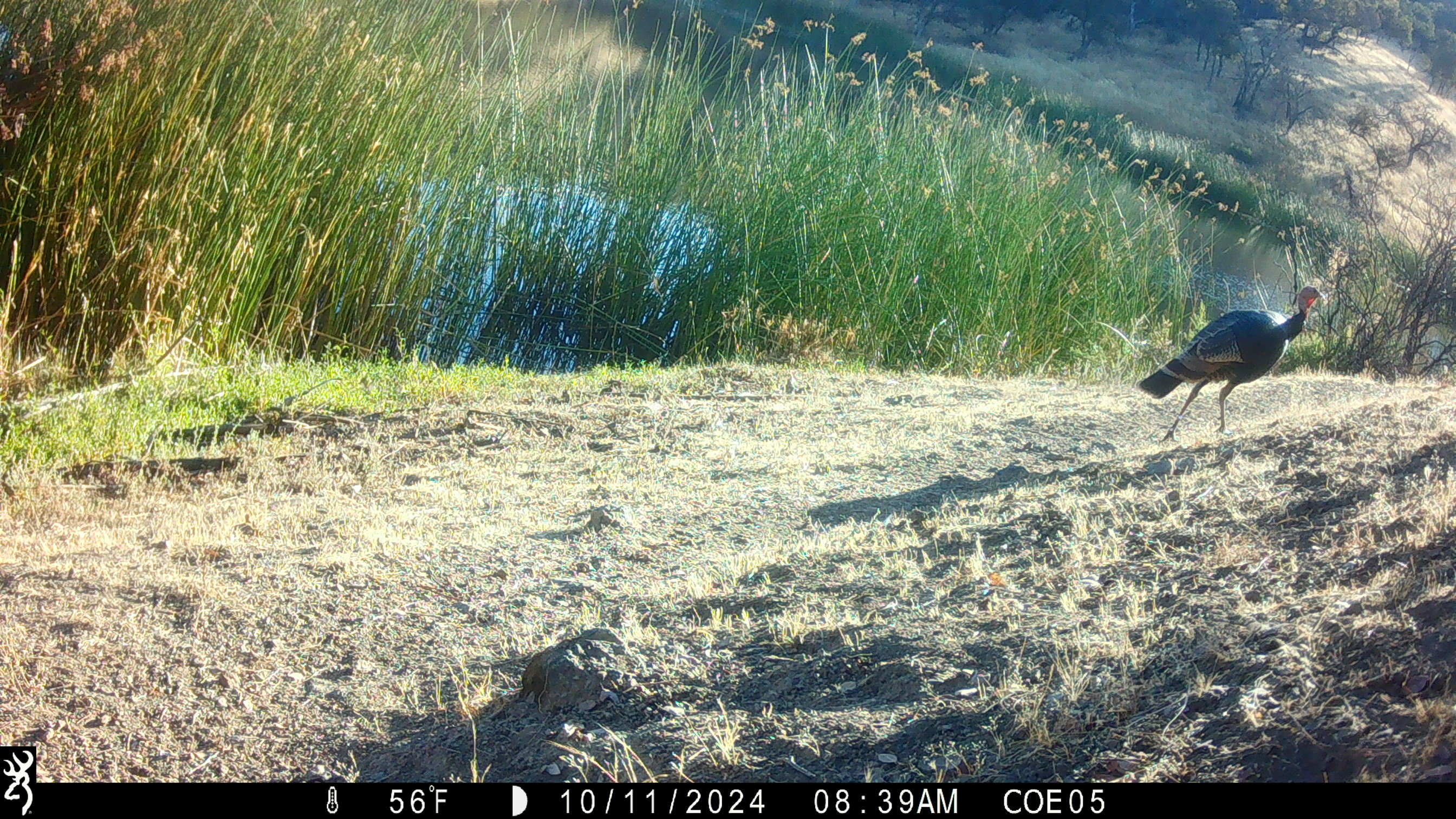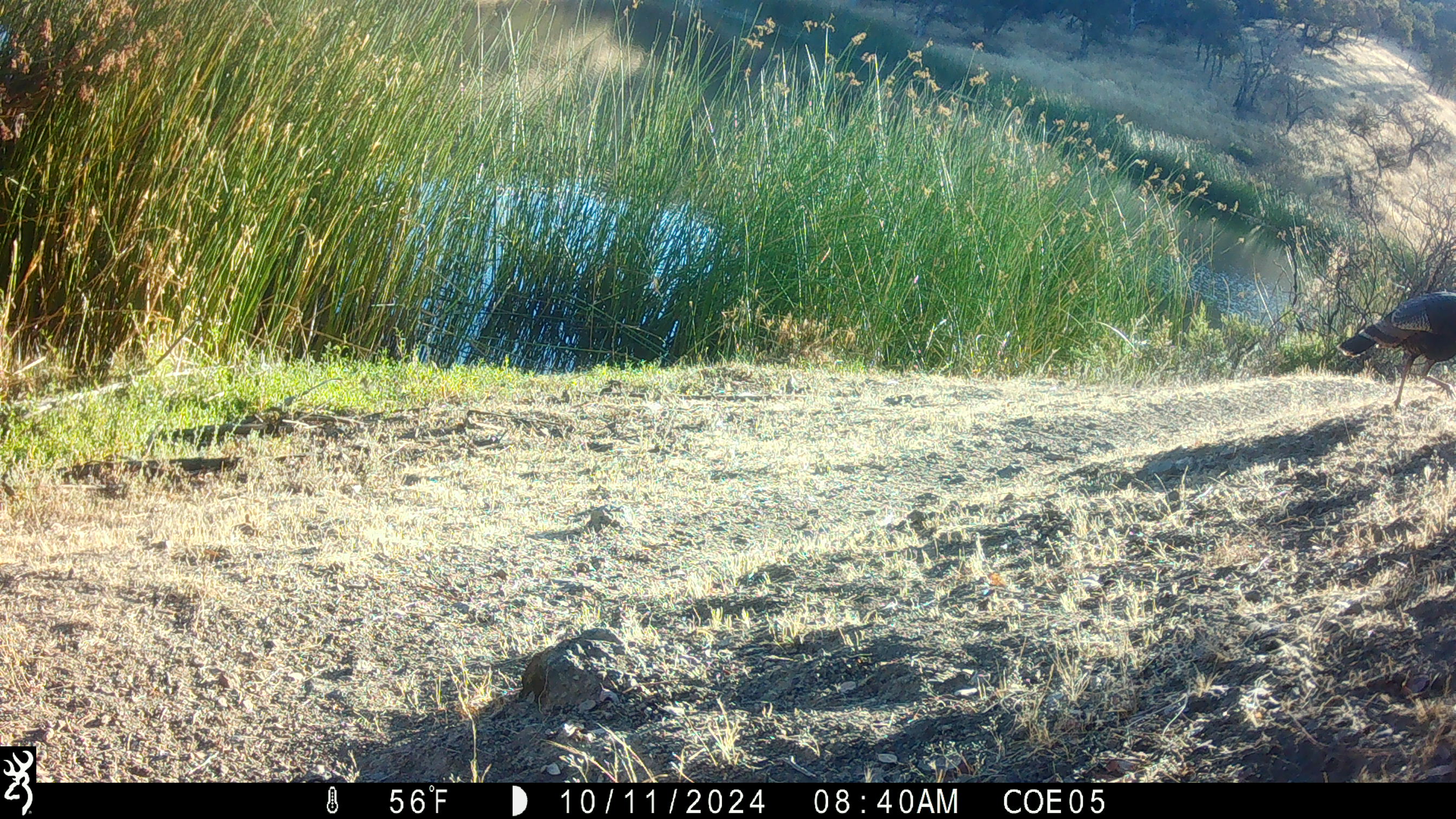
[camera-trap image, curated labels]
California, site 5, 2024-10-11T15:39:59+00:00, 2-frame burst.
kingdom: Animalia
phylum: Chordata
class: Aves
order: Galliformes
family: Phasianidae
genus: Meleagris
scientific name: Meleagris gallopavo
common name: turkey